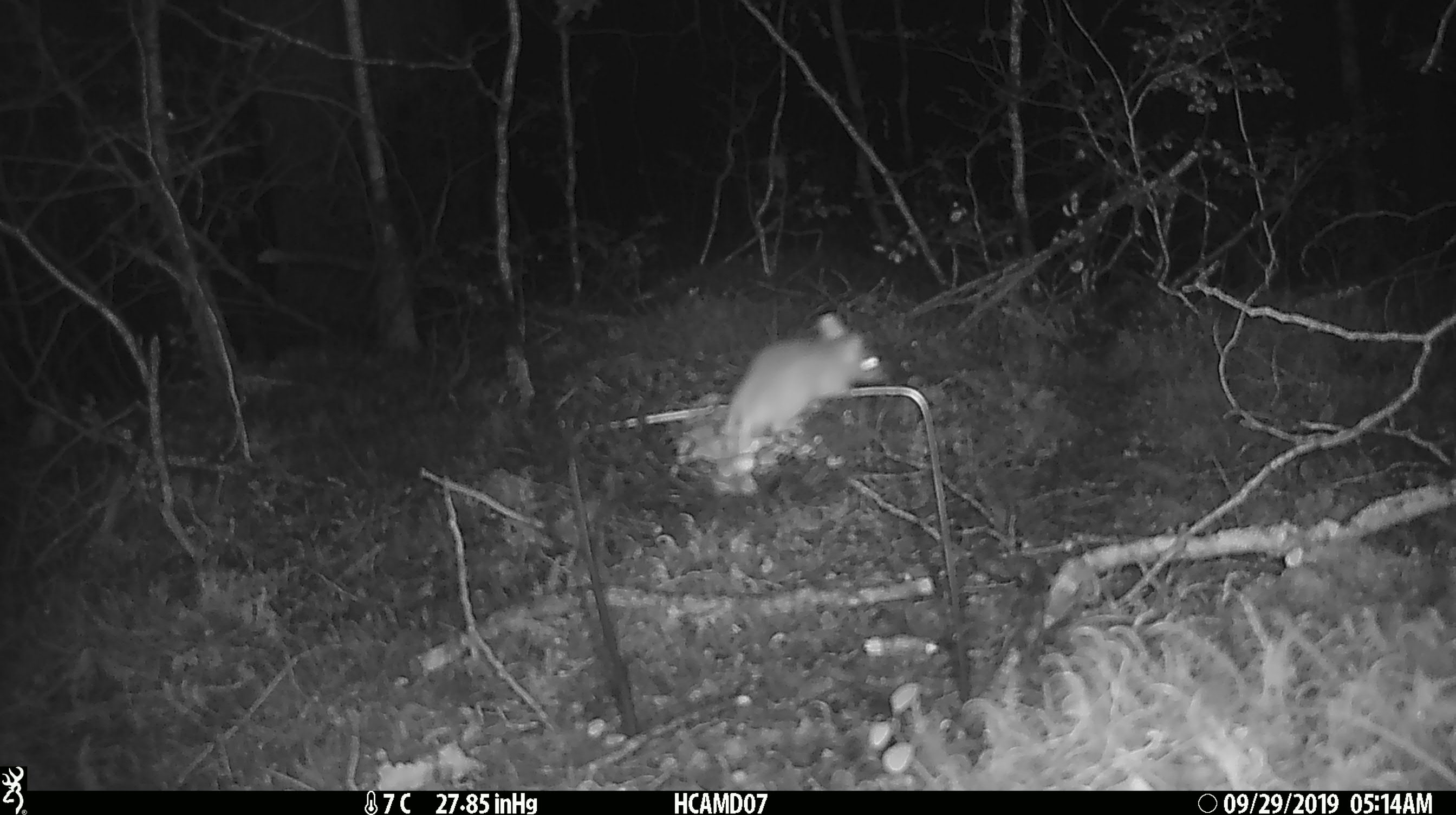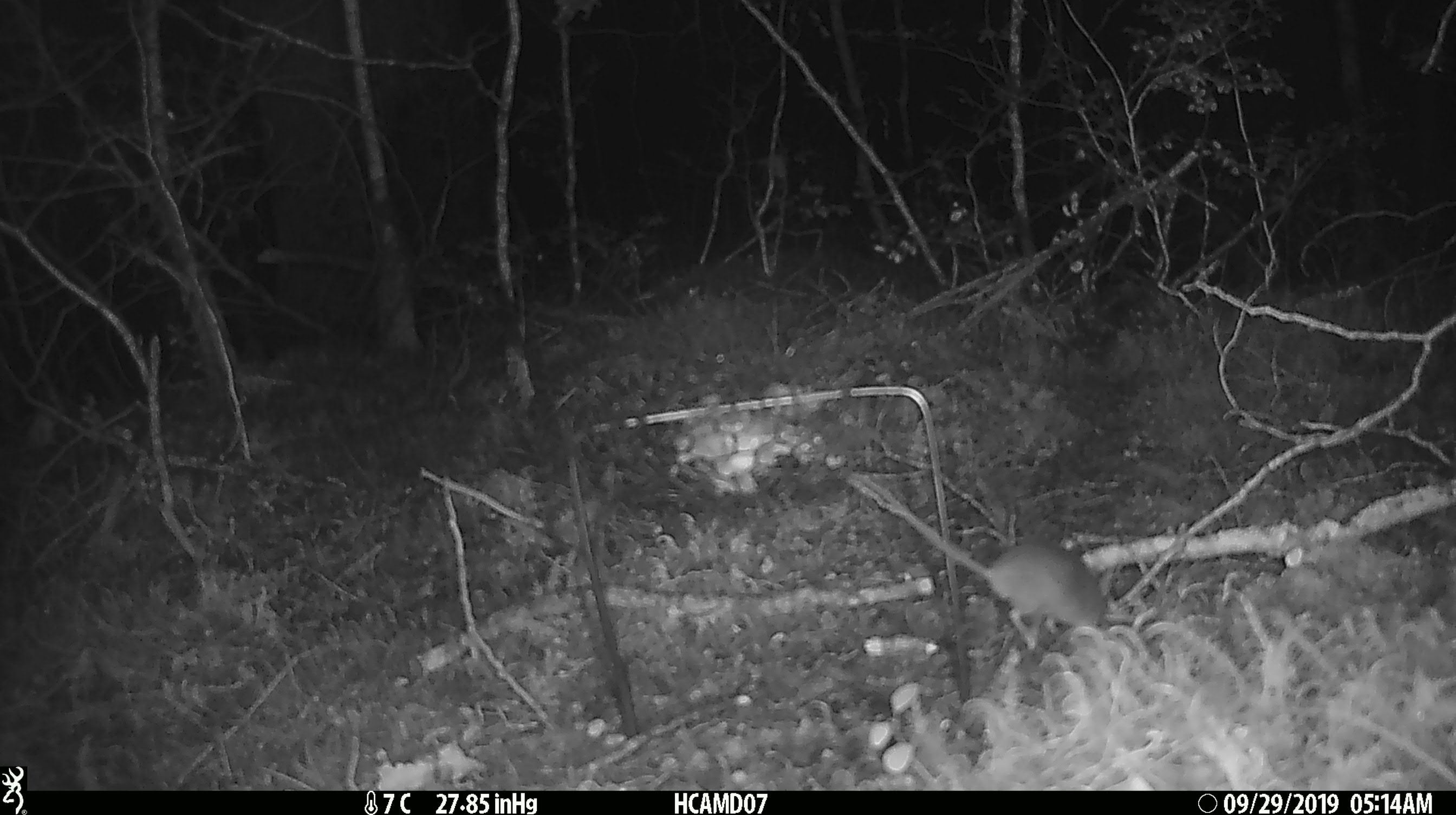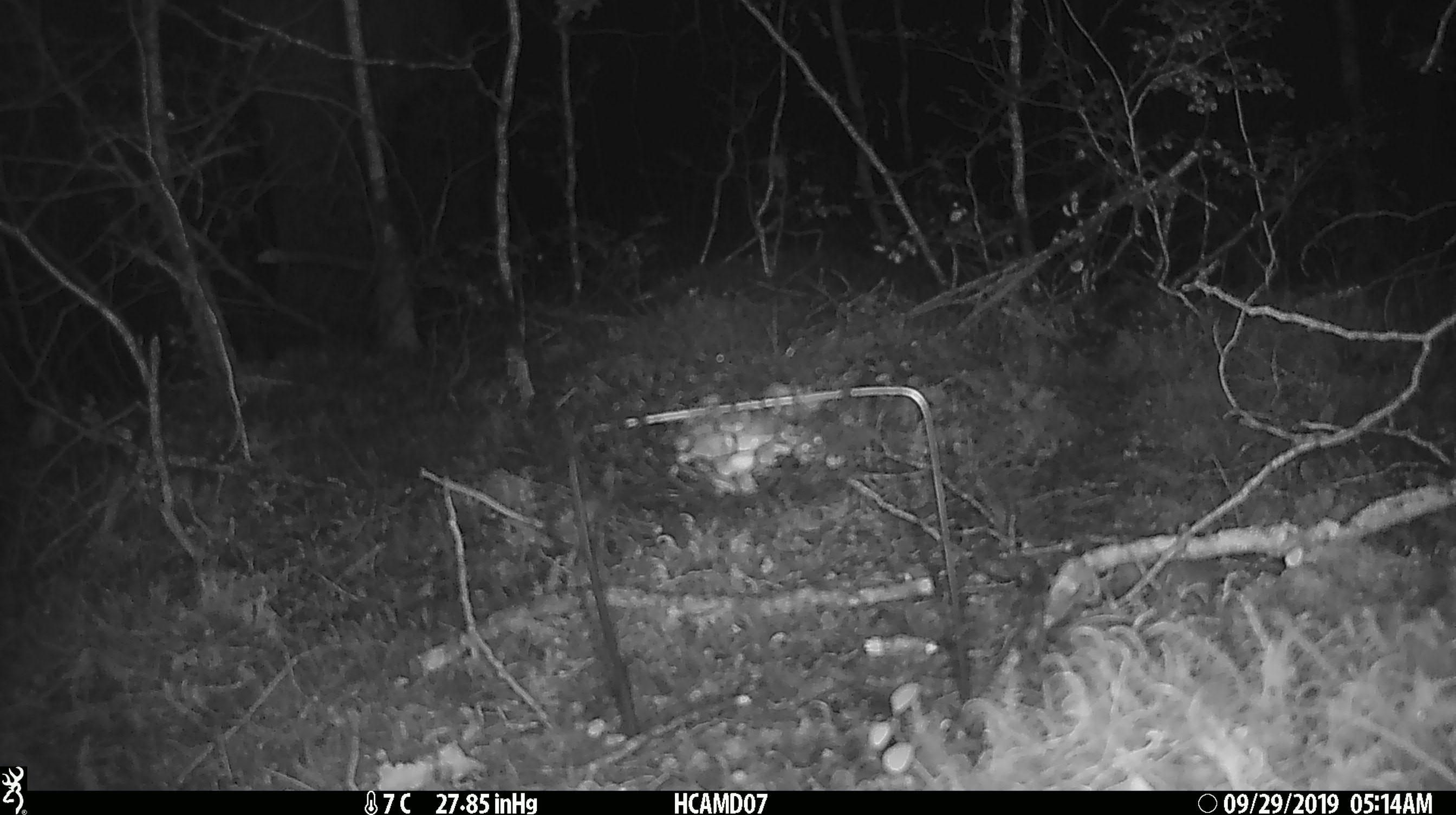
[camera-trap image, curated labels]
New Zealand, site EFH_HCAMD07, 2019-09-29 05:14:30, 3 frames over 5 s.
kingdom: Animalia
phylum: Chordata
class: Mammalia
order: Rodentia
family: Muridae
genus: Mus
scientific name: Mus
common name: mouse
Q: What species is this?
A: Mouse (Mus).